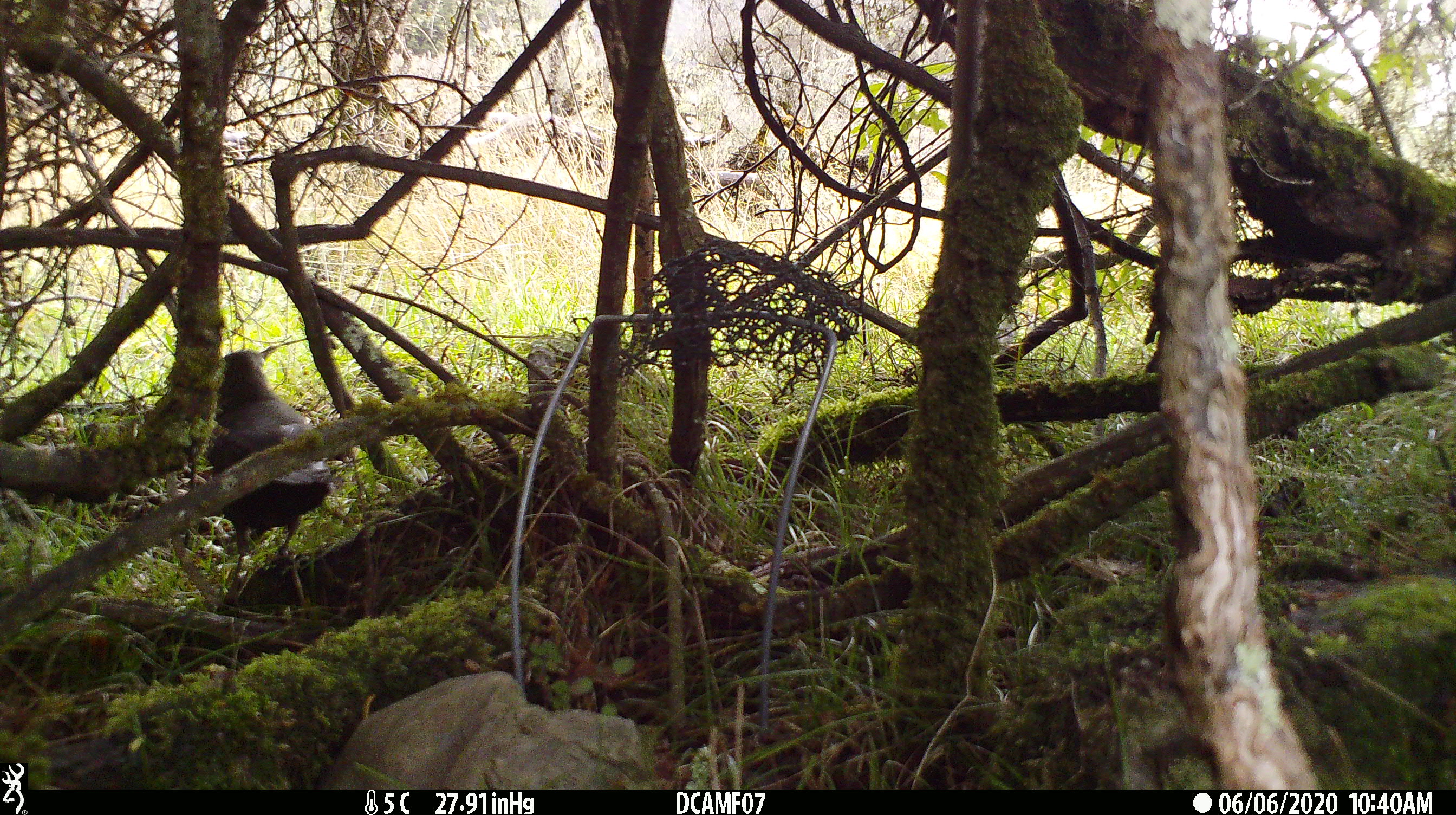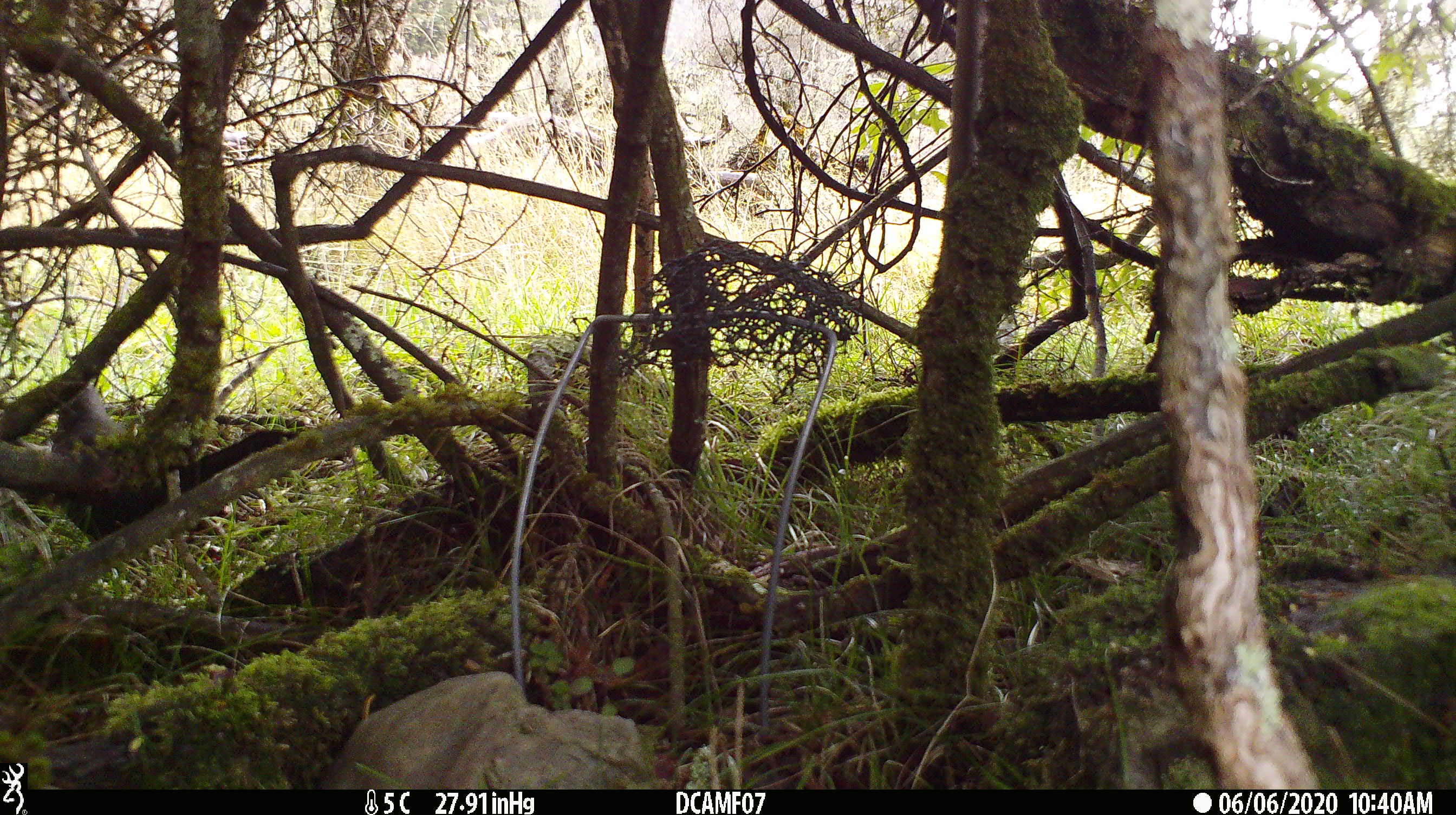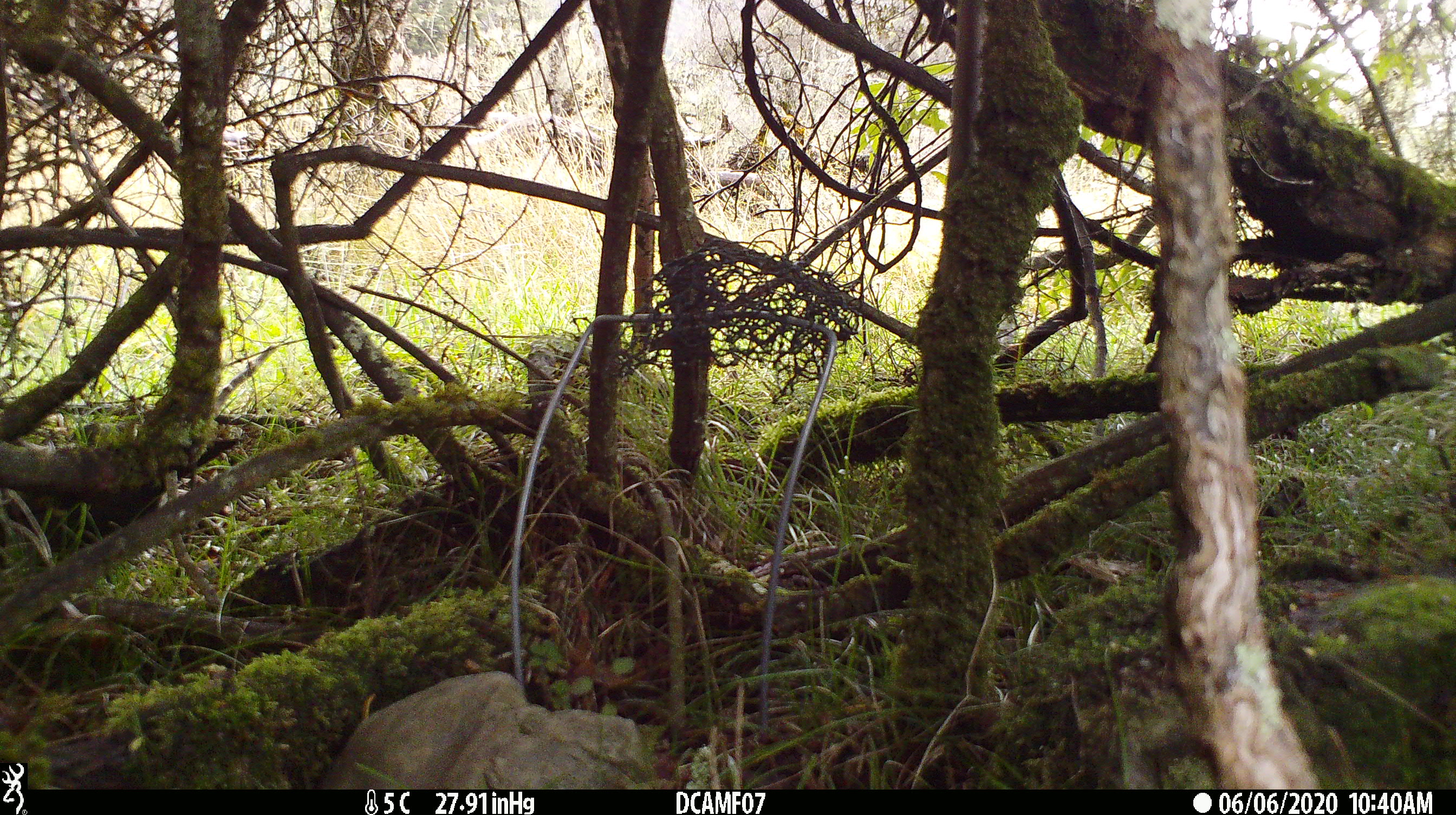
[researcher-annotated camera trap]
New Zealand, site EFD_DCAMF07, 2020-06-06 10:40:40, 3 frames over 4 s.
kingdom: Animalia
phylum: Chordata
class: Aves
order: Passeriformes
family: Turdidae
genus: Turdus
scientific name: Turdus merula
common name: eurasian blackbird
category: blackbird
Blackbird (eurasian blackbird) (Turdus merula).